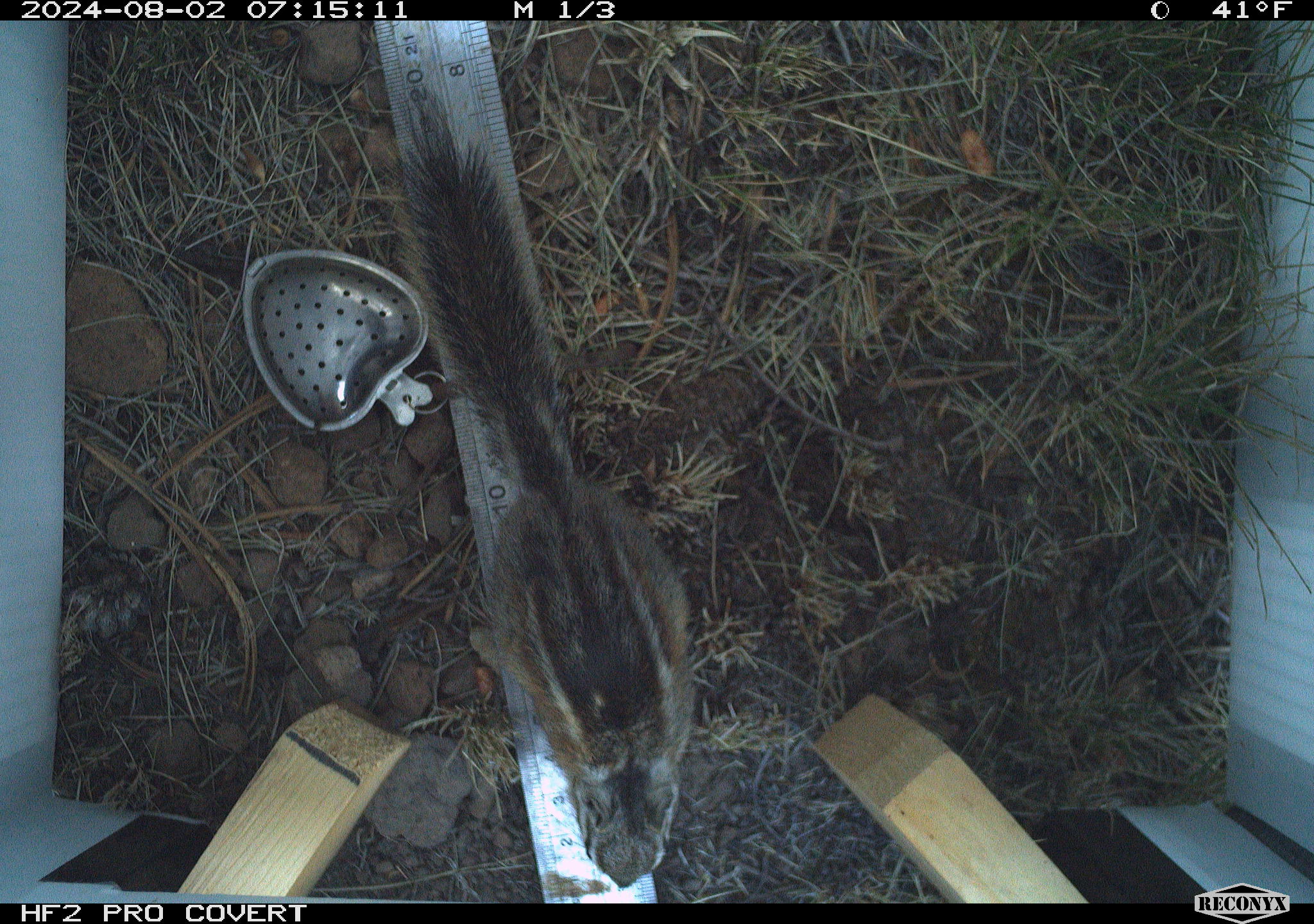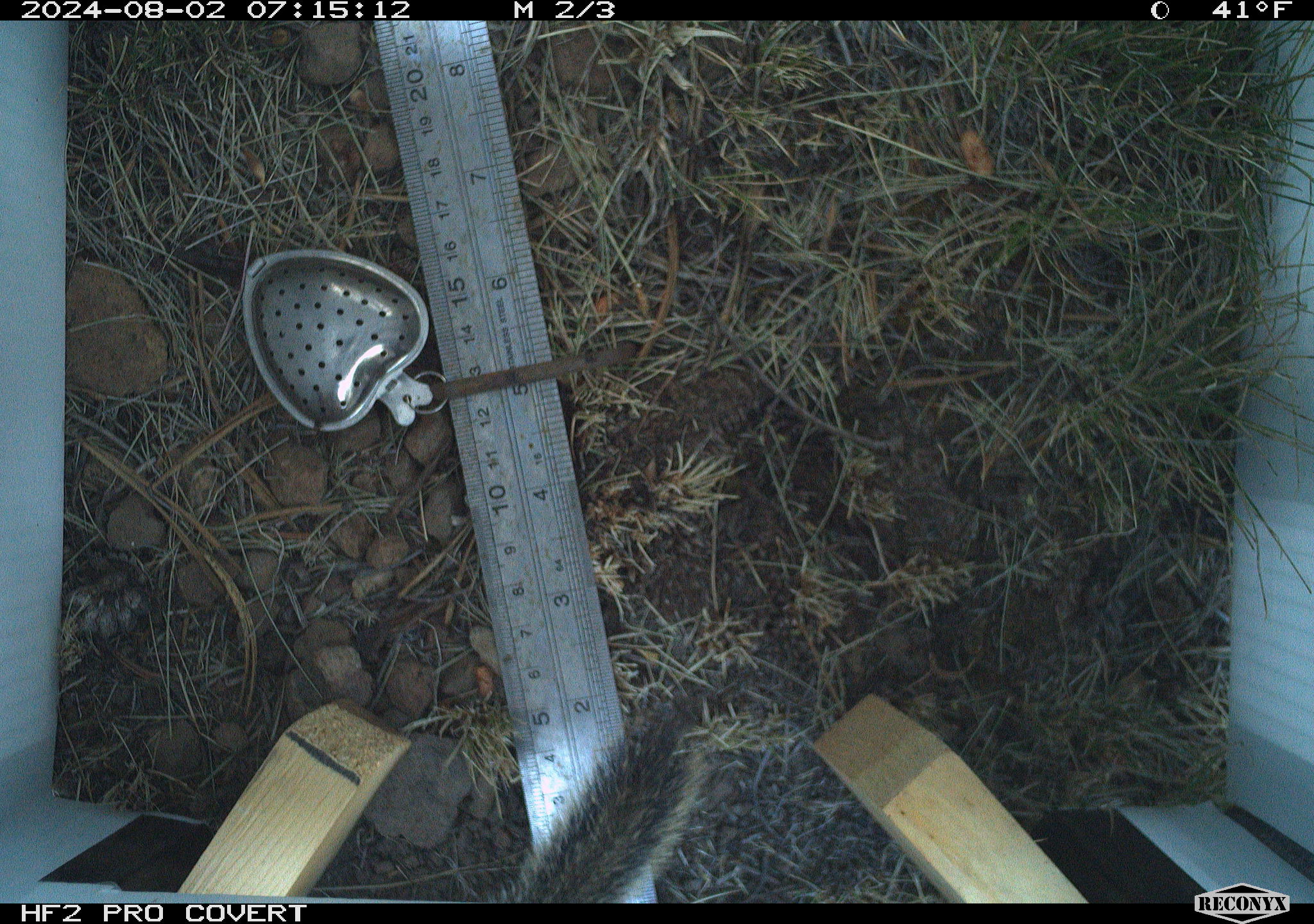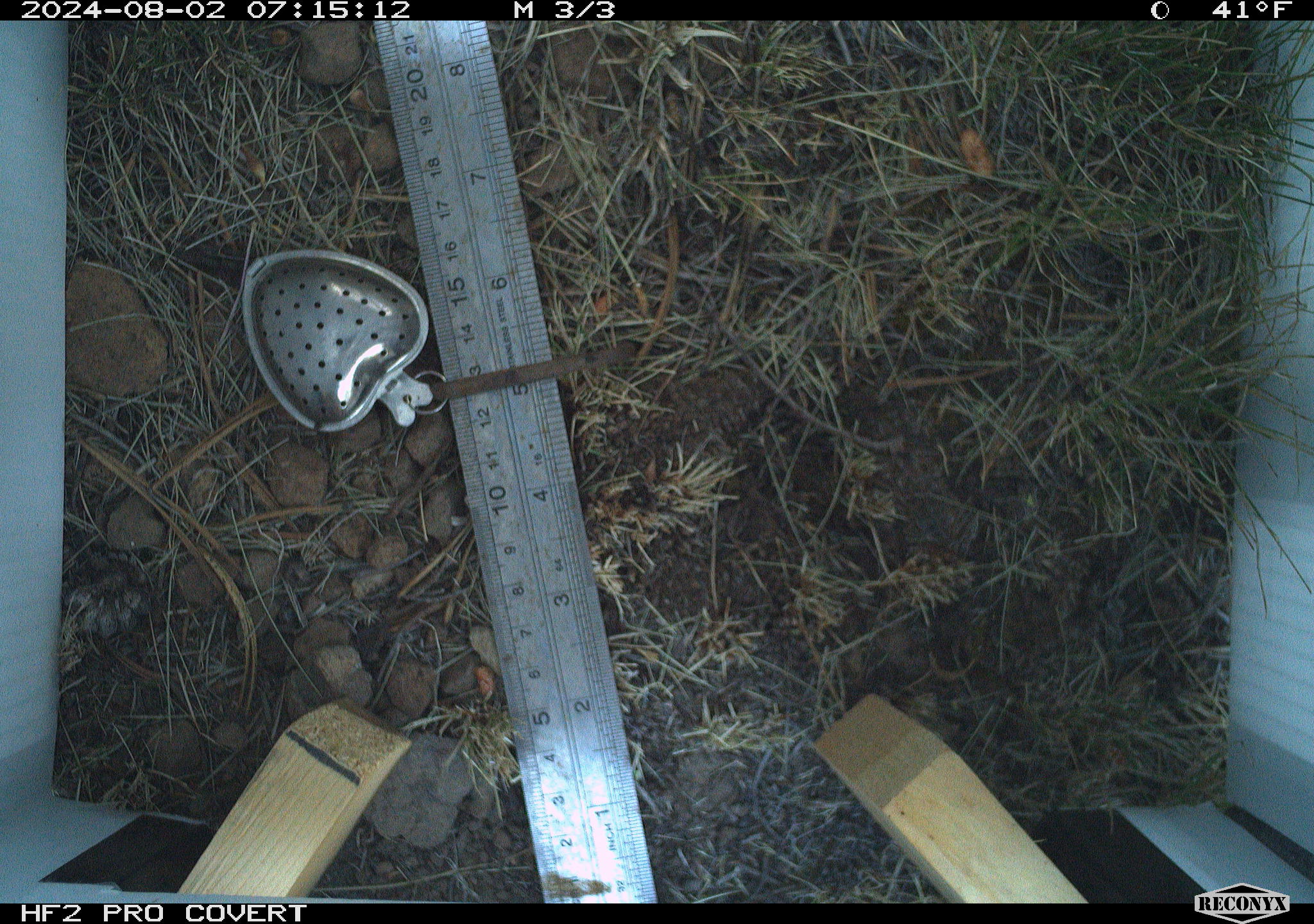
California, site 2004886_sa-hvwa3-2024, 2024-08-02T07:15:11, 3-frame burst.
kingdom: Animalia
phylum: Chordata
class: Mammalia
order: Rodentia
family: Sciuridae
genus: Neotamias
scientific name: Neotamias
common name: western chipmunks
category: neotamias species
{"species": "neotamias species (western chipmunks) (Neotamias)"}